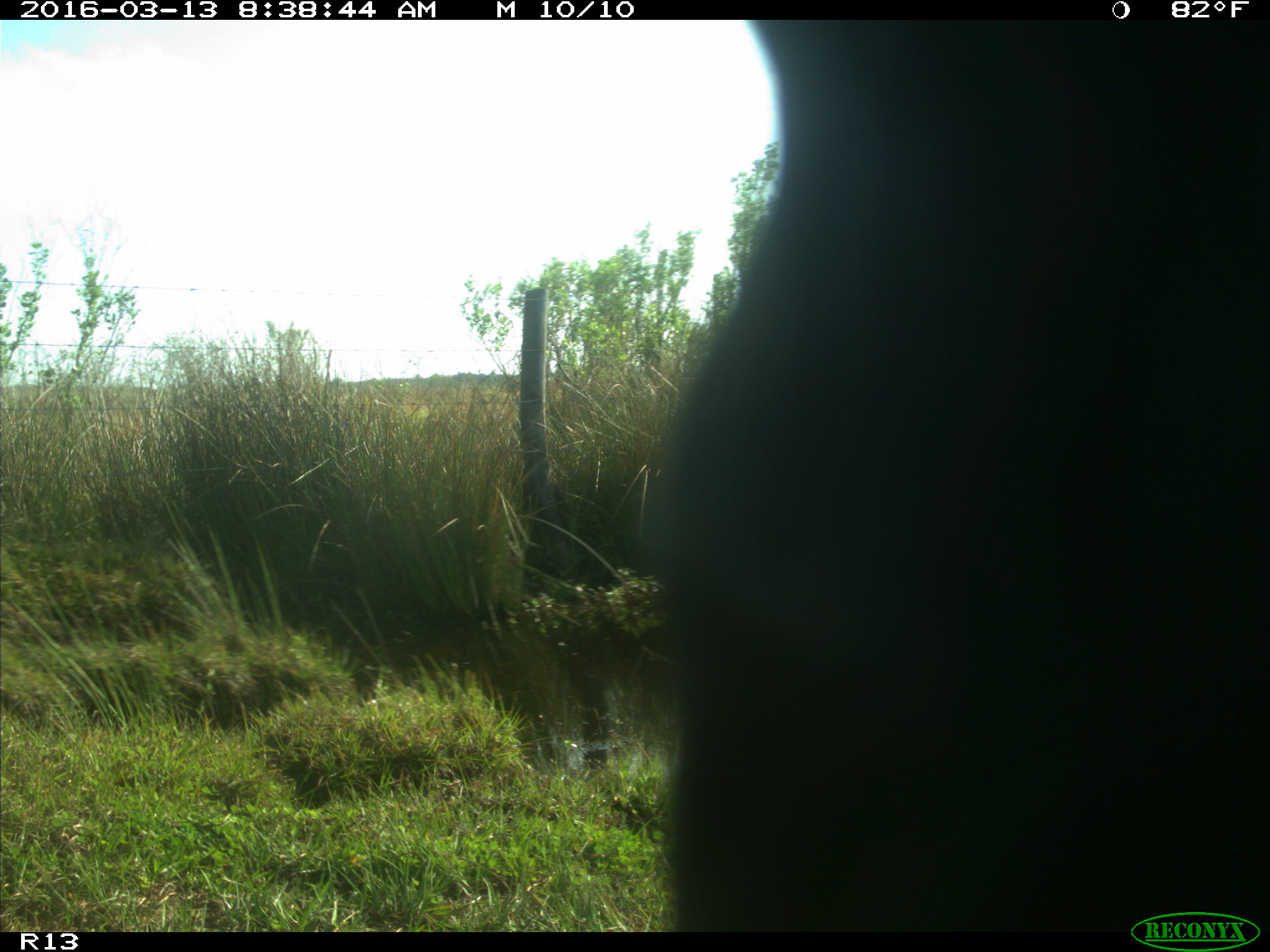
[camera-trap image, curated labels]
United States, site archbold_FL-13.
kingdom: Animalia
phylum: Chordata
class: Mammalia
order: Artiodactyla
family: Bovidae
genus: Bos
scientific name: Bos taurus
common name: domestic cow